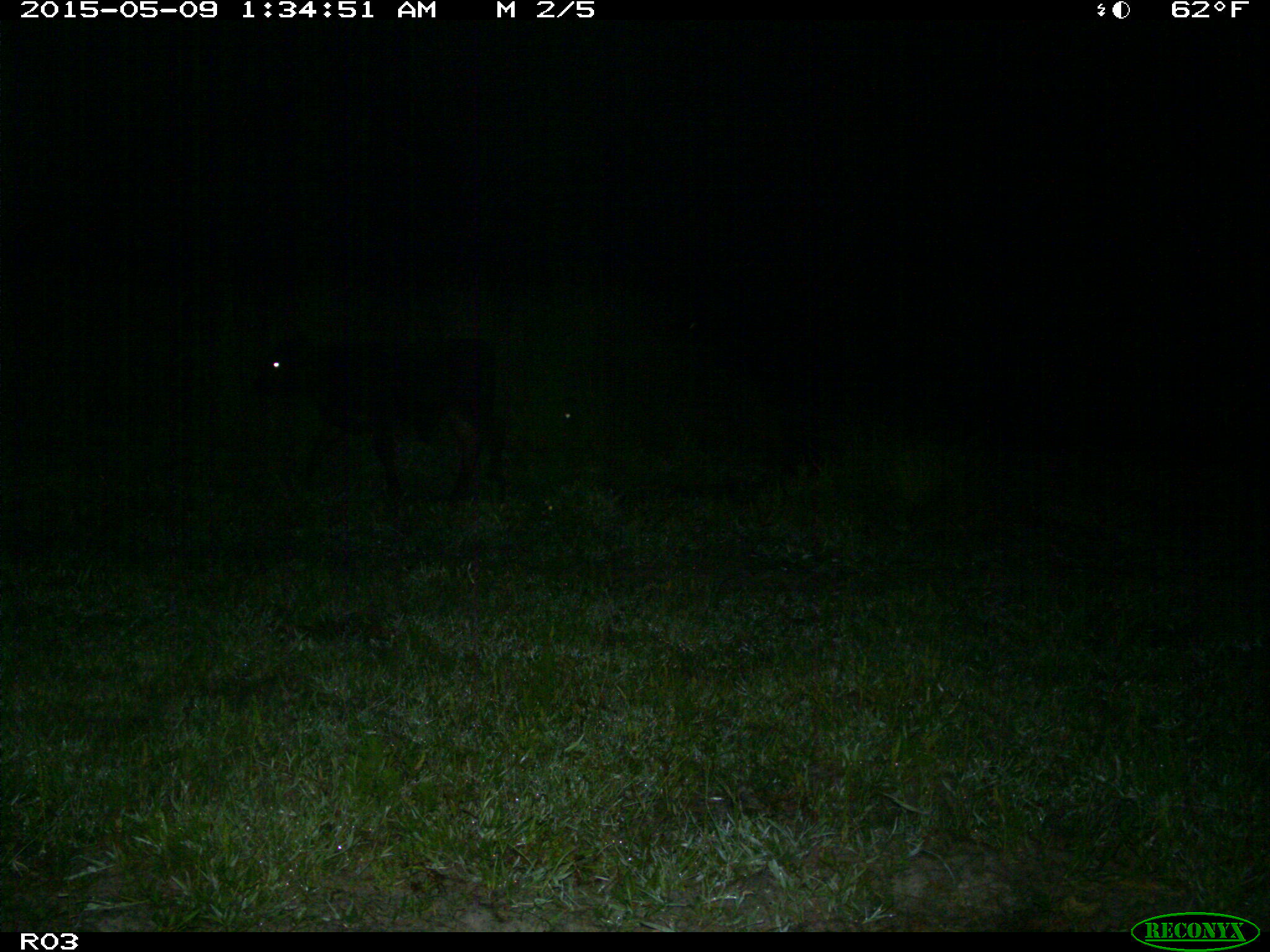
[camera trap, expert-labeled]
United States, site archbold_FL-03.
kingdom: Animalia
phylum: Chordata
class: Mammalia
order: Artiodactyla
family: Bovidae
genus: Bos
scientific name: Bos taurus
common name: domestic cow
Bos taurus (domestic cow).